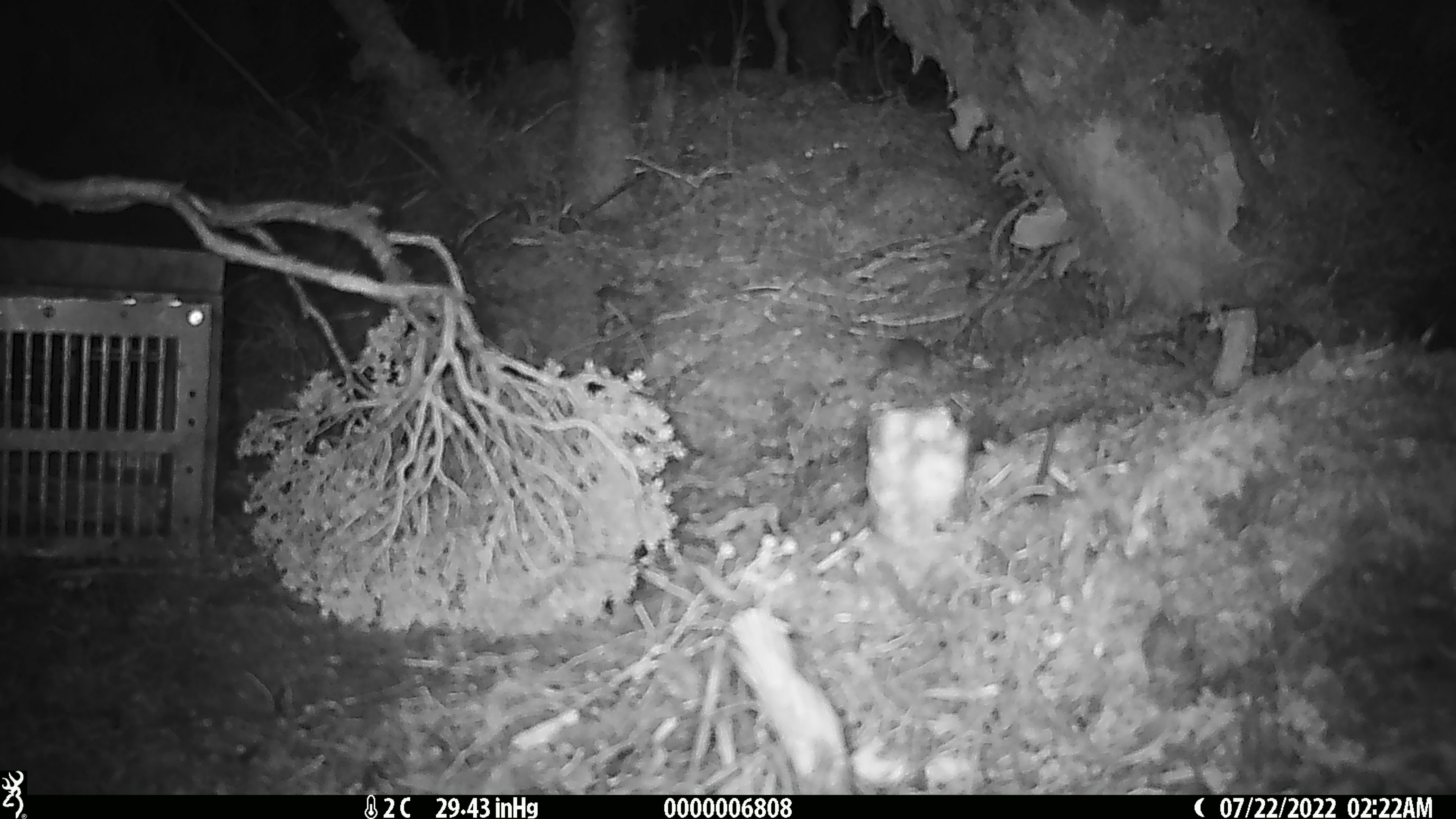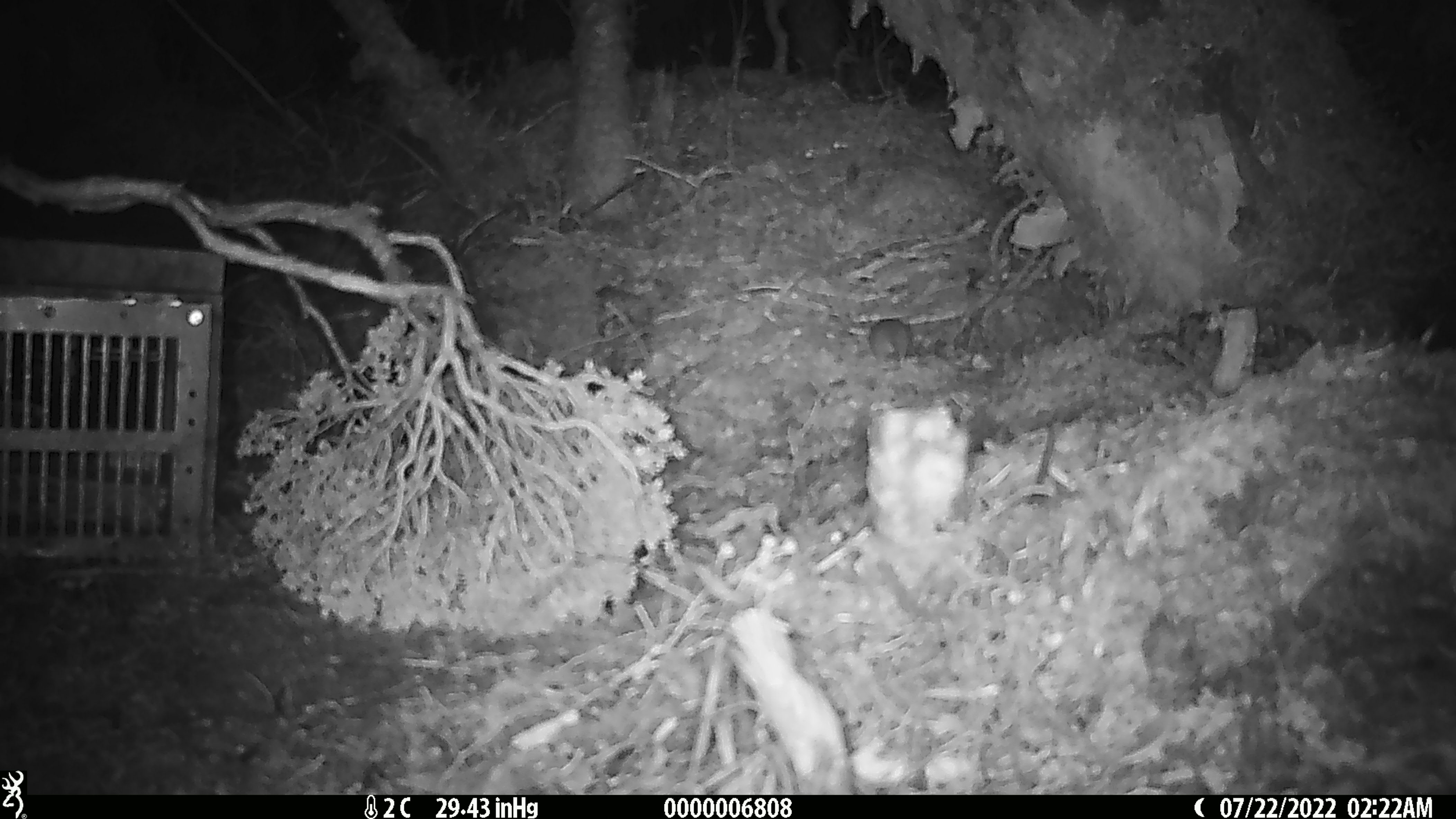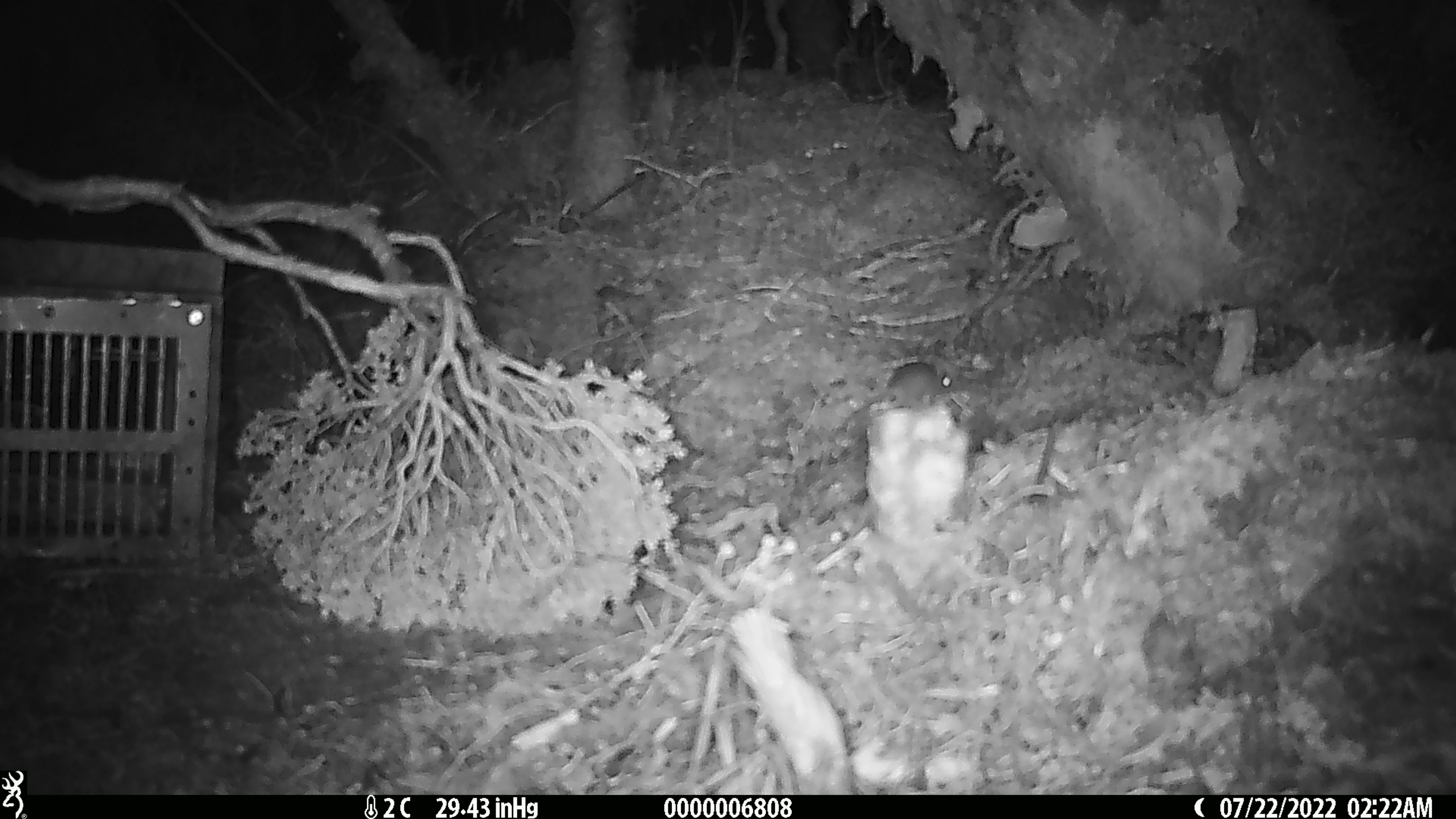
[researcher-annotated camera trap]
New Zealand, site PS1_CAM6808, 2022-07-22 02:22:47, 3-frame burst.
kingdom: Animalia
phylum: Chordata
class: Mammalia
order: Rodentia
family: Muridae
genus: Mus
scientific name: Mus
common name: mouse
Mouse (Mus).